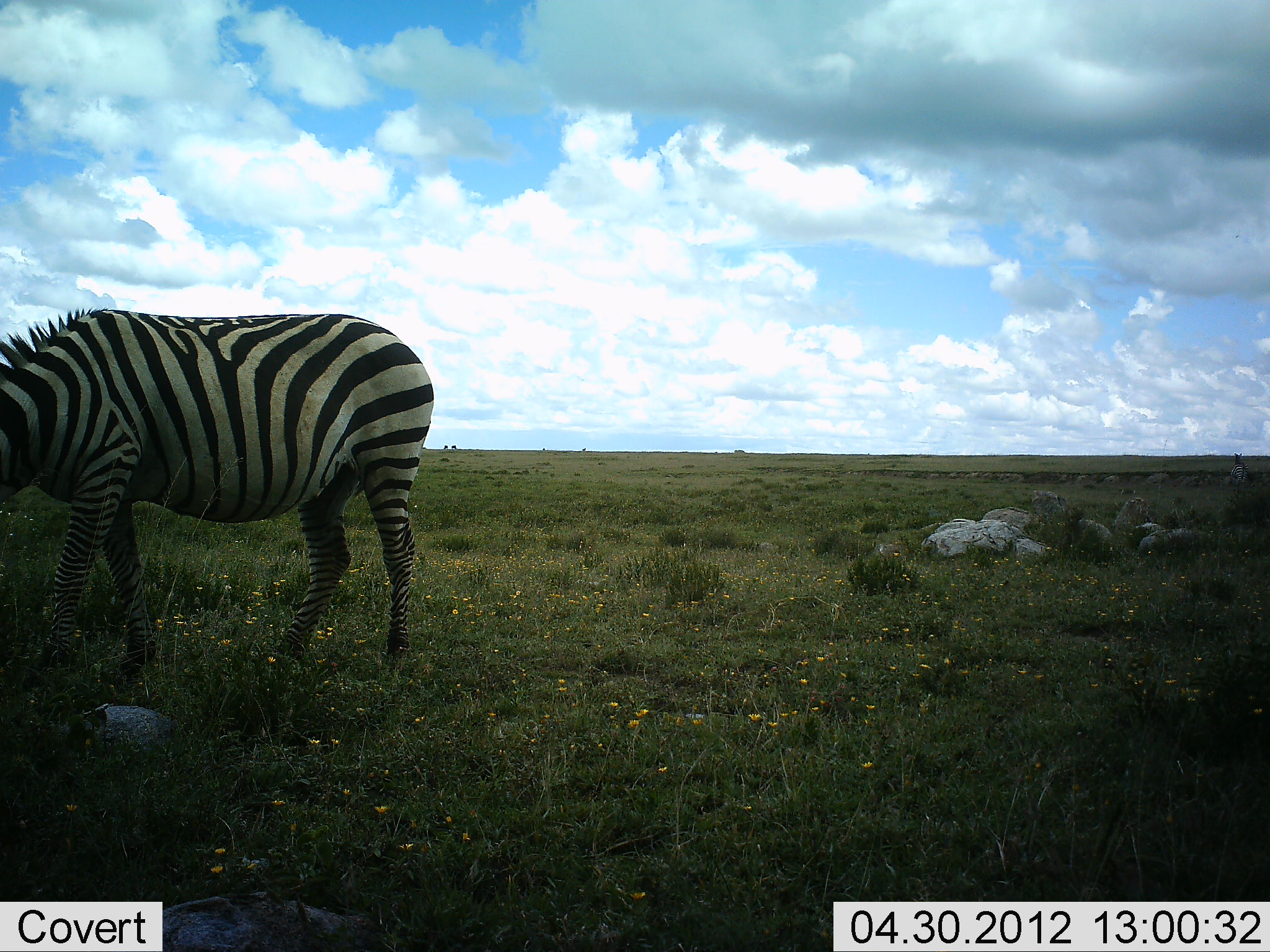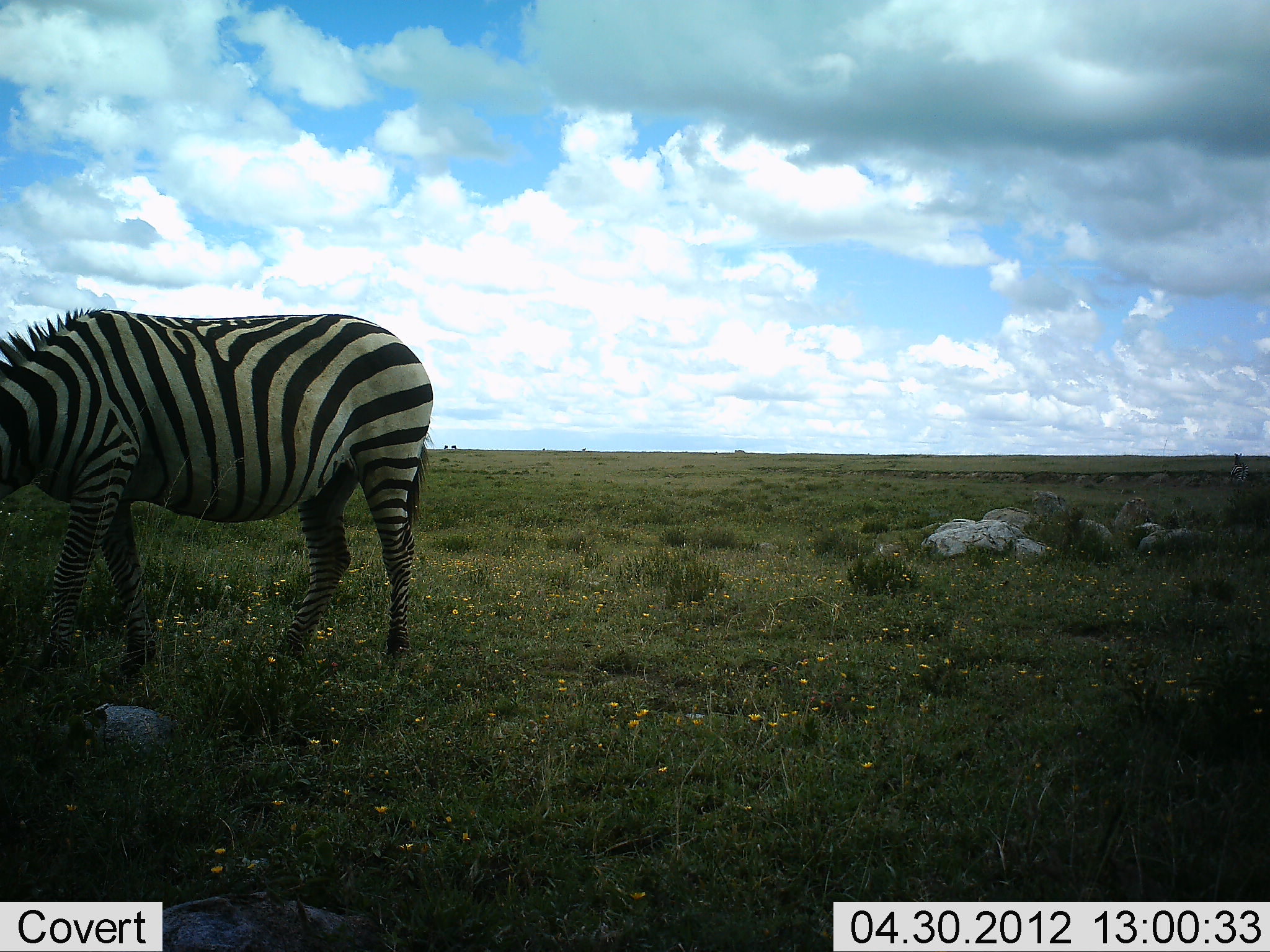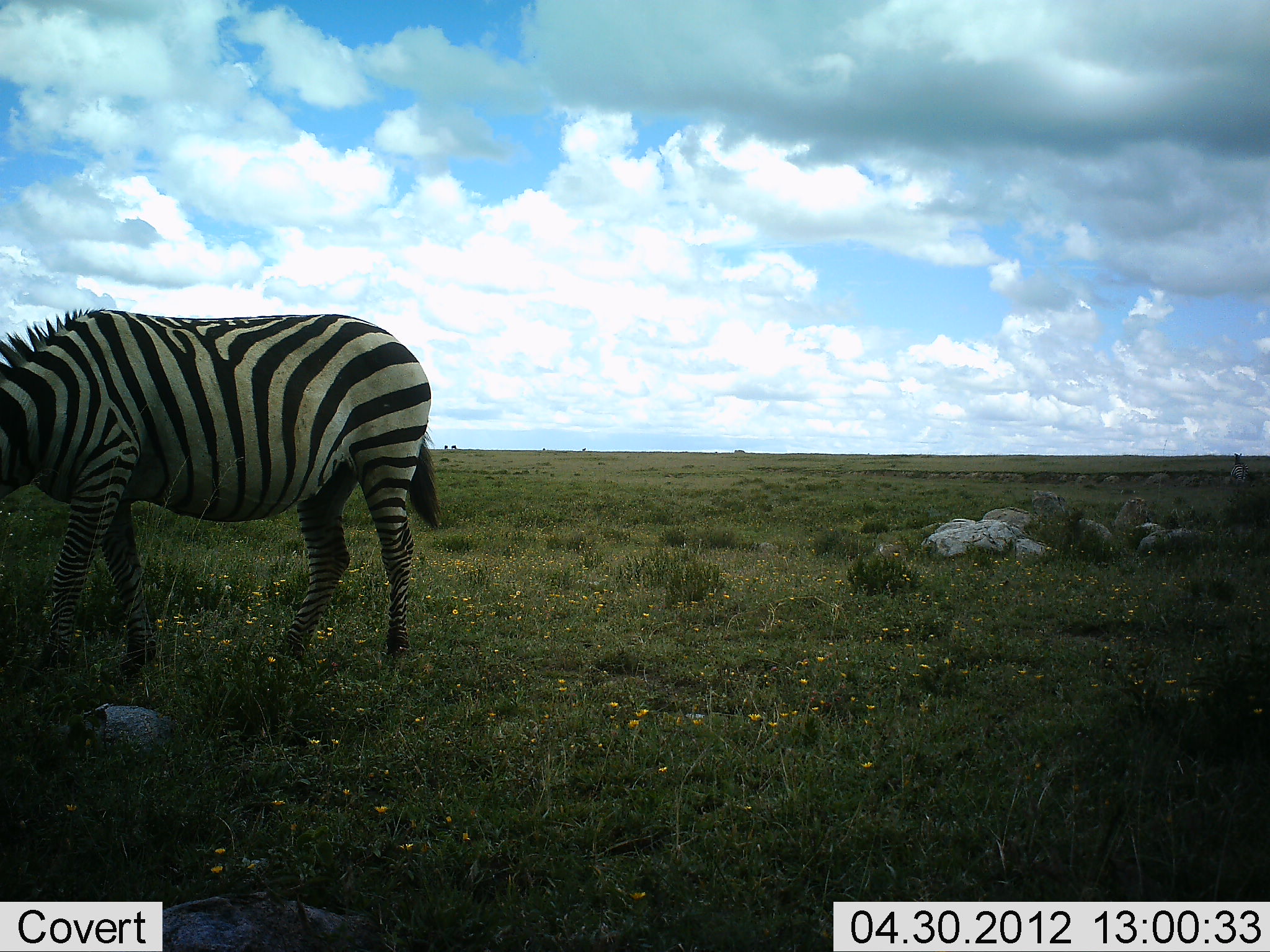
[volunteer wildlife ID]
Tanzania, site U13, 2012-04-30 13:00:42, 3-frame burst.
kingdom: Animalia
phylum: Chordata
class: Mammalia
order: Perissodactyla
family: Equidae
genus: Equus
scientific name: Equus quagga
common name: plains zebra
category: zebra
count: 1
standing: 67%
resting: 0%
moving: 0%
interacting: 0%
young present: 0%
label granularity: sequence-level